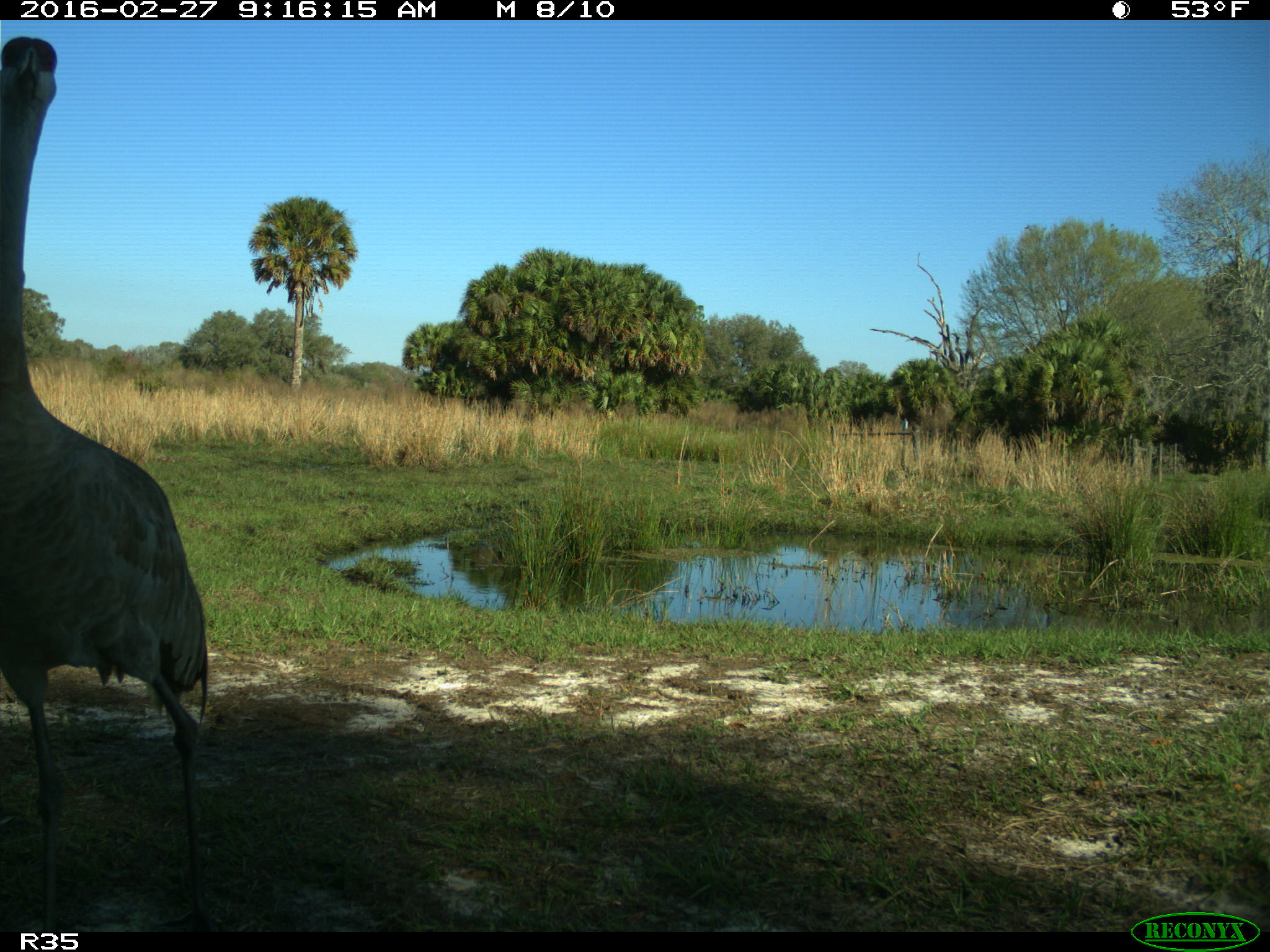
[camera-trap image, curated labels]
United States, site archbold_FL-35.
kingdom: Animalia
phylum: Chordata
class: Aves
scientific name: Aves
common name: birds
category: unidentified bird